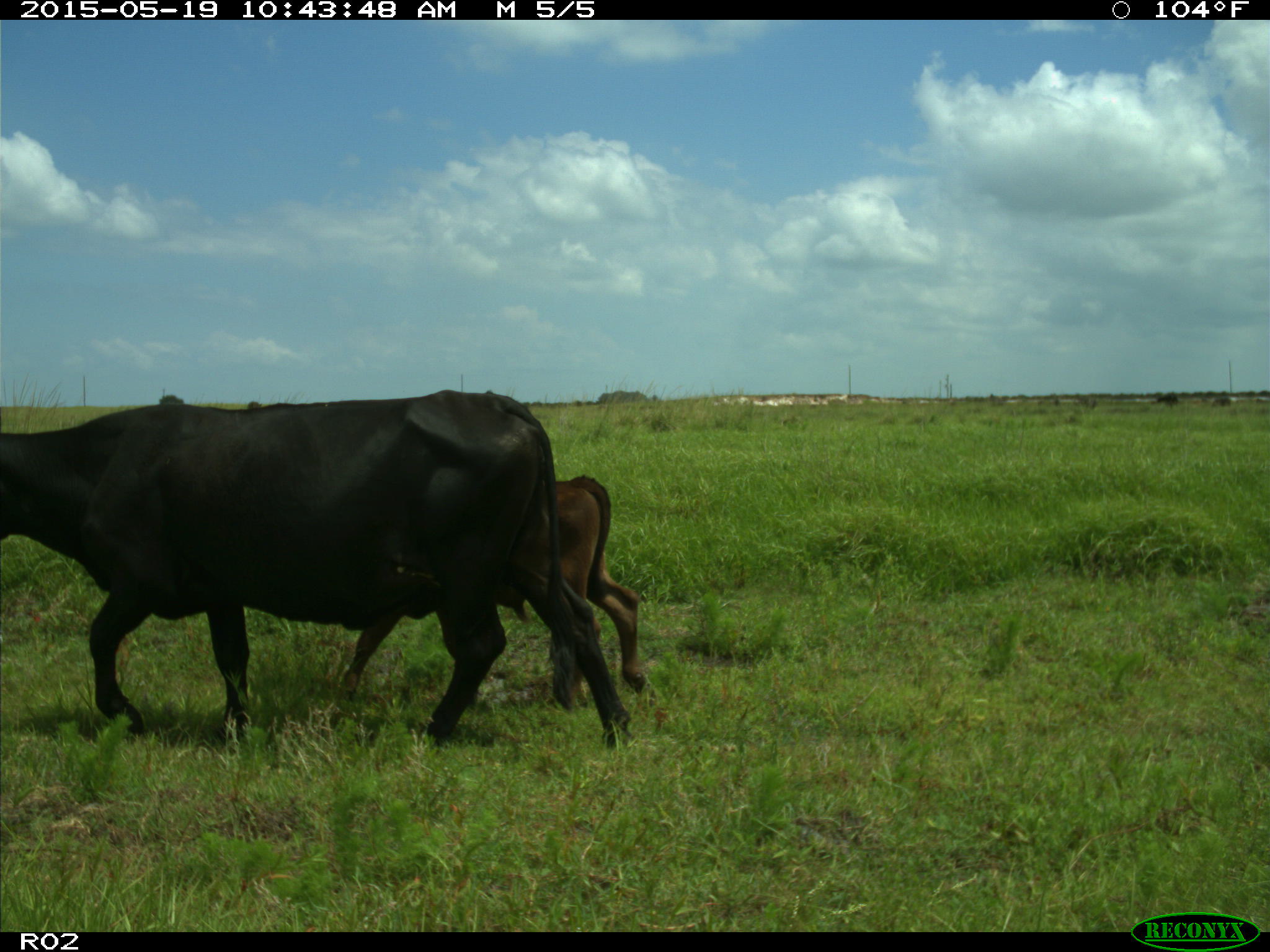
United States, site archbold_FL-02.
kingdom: Animalia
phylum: Chordata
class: Mammalia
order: Artiodactyla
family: Bovidae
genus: Bos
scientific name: Bos taurus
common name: domestic cow